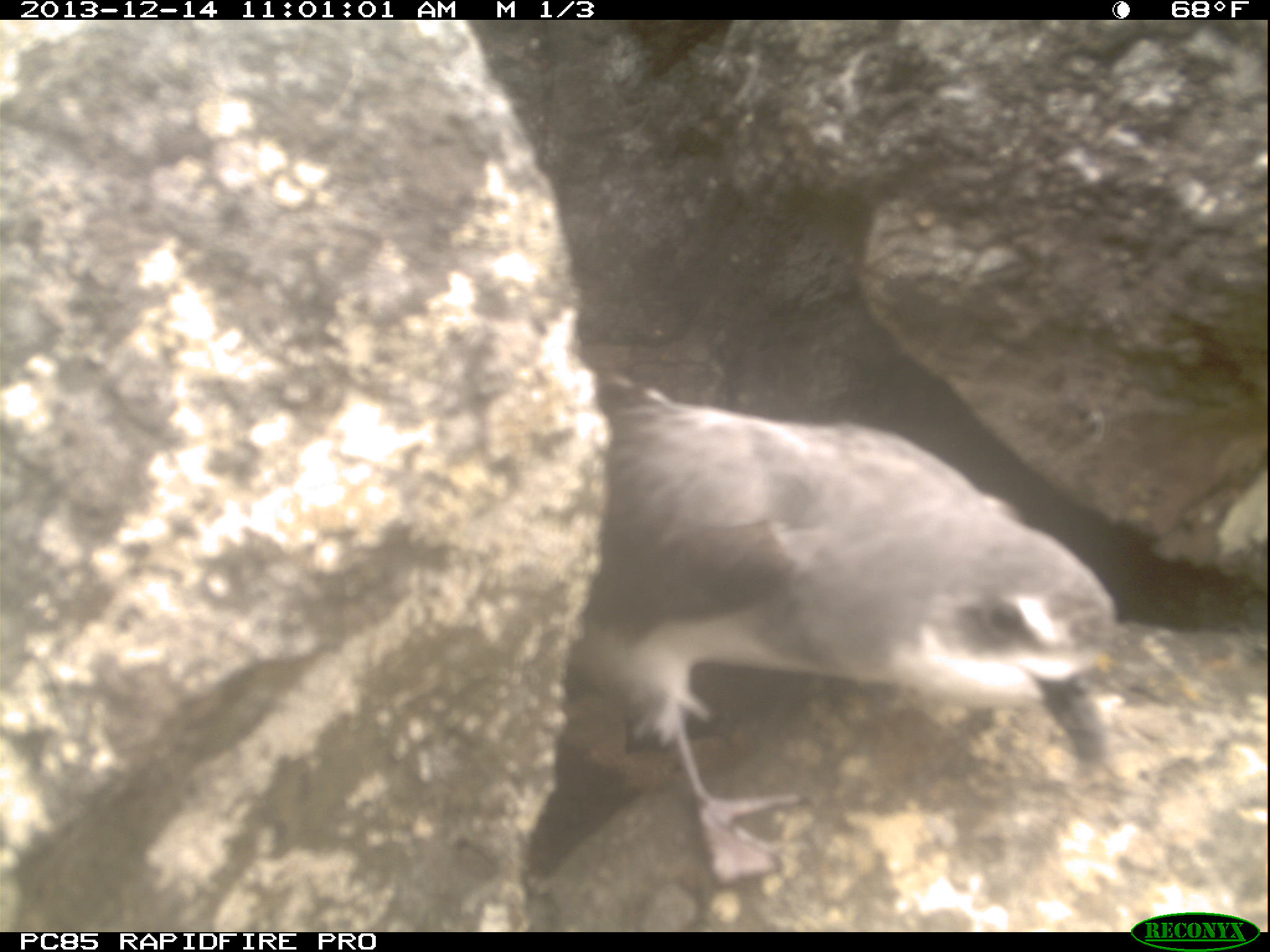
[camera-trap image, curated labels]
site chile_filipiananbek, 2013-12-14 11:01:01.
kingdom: Animalia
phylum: Chordata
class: Aves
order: Procellariiformes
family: Procellariidae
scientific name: Procellariidae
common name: petrel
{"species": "petrel (Procellariidae)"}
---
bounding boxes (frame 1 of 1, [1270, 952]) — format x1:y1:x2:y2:
petrel: 553:379:1128:796